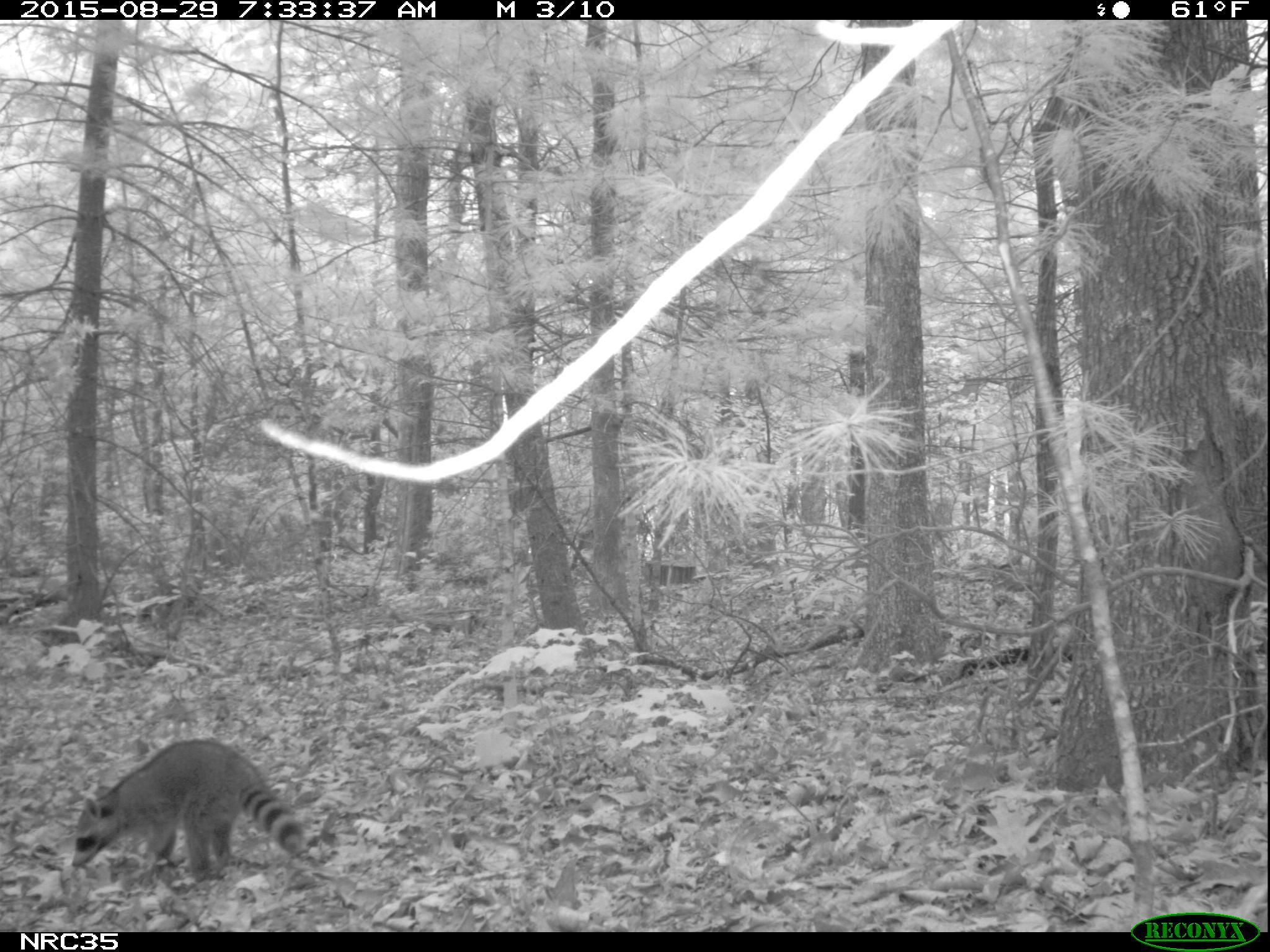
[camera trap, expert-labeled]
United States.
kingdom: Animalia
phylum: Chordata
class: Mammalia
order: Carnivora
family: Procyonidae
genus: Procyon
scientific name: Procyon lotor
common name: northern raccoon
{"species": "Northern Raccoon (Procyon lotor)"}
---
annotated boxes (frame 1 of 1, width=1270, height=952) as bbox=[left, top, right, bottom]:
Northern Raccoon: bbox=[67, 727, 312, 893]